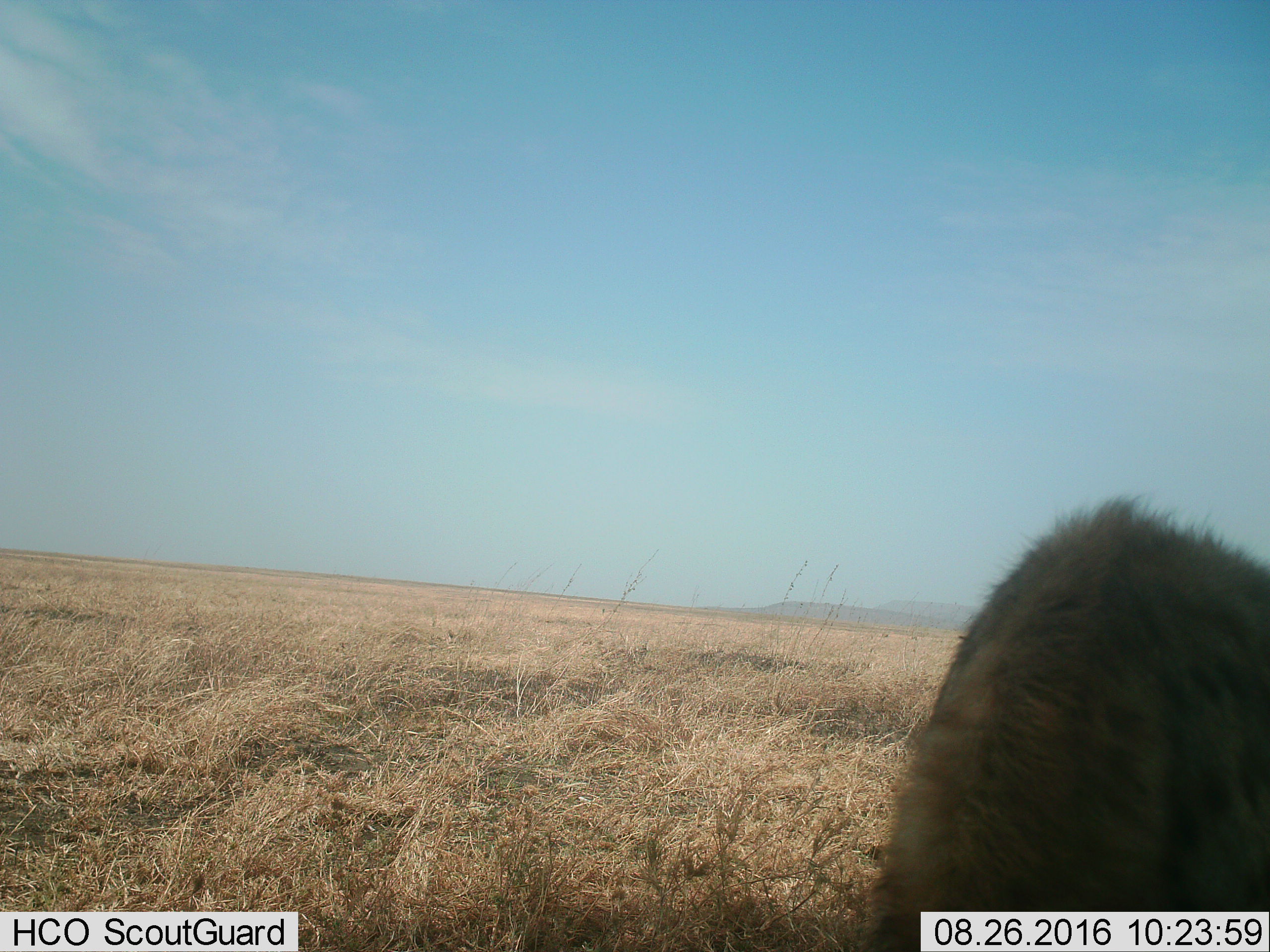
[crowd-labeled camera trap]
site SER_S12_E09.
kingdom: Animalia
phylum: Chordata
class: Mammalia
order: Carnivora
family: Hyaenidae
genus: Crocuta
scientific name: Crocuta crocuta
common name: spotted hyena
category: hyenaspotted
Hyenaspotted (spotted hyena) (Crocuta crocuta), count 1. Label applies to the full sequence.